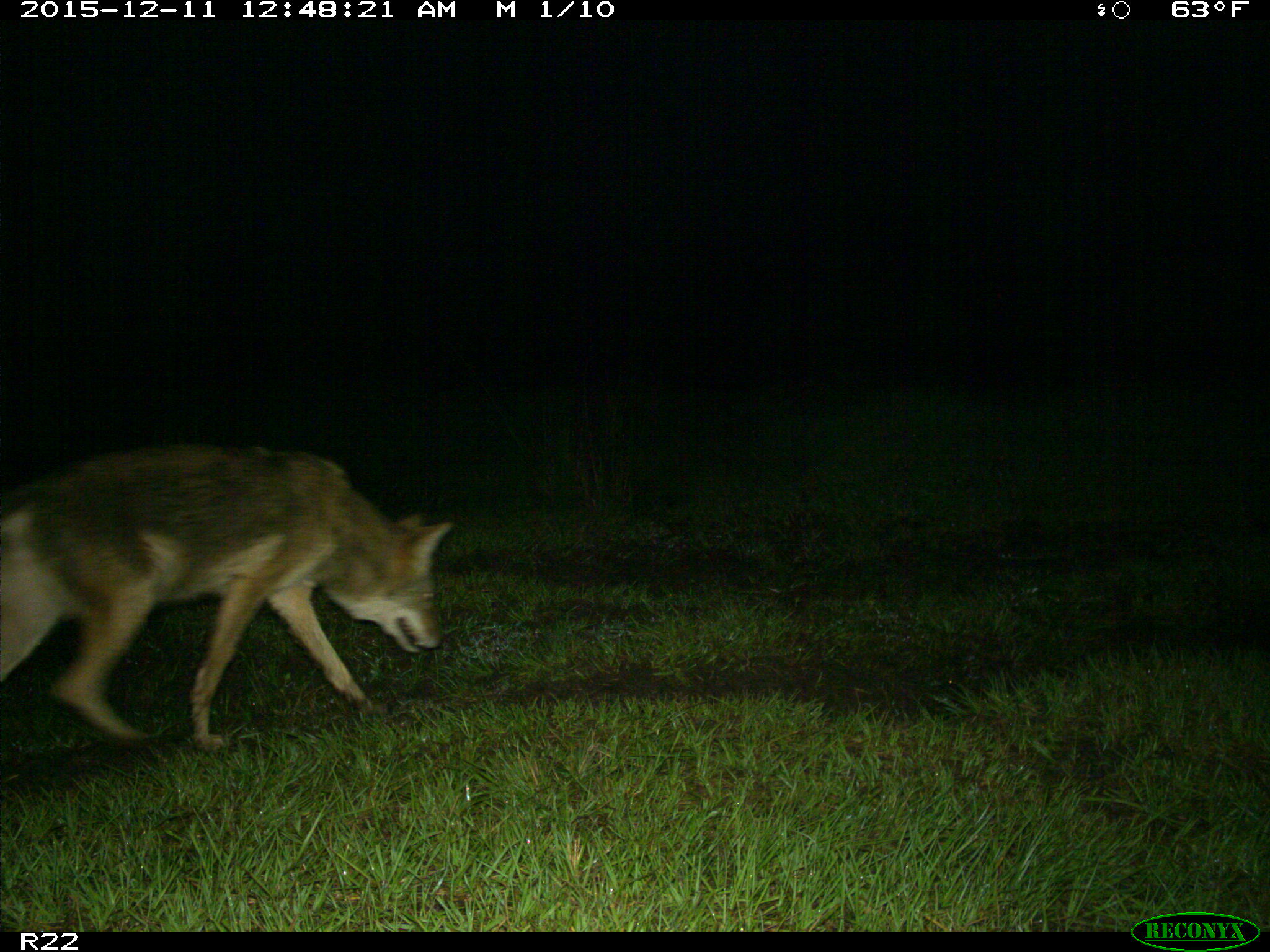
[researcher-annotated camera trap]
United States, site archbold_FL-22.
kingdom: Animalia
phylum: Chordata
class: Mammalia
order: Carnivora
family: Canidae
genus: Canis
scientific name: Canis latrans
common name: coyote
Canis latrans (coyote).